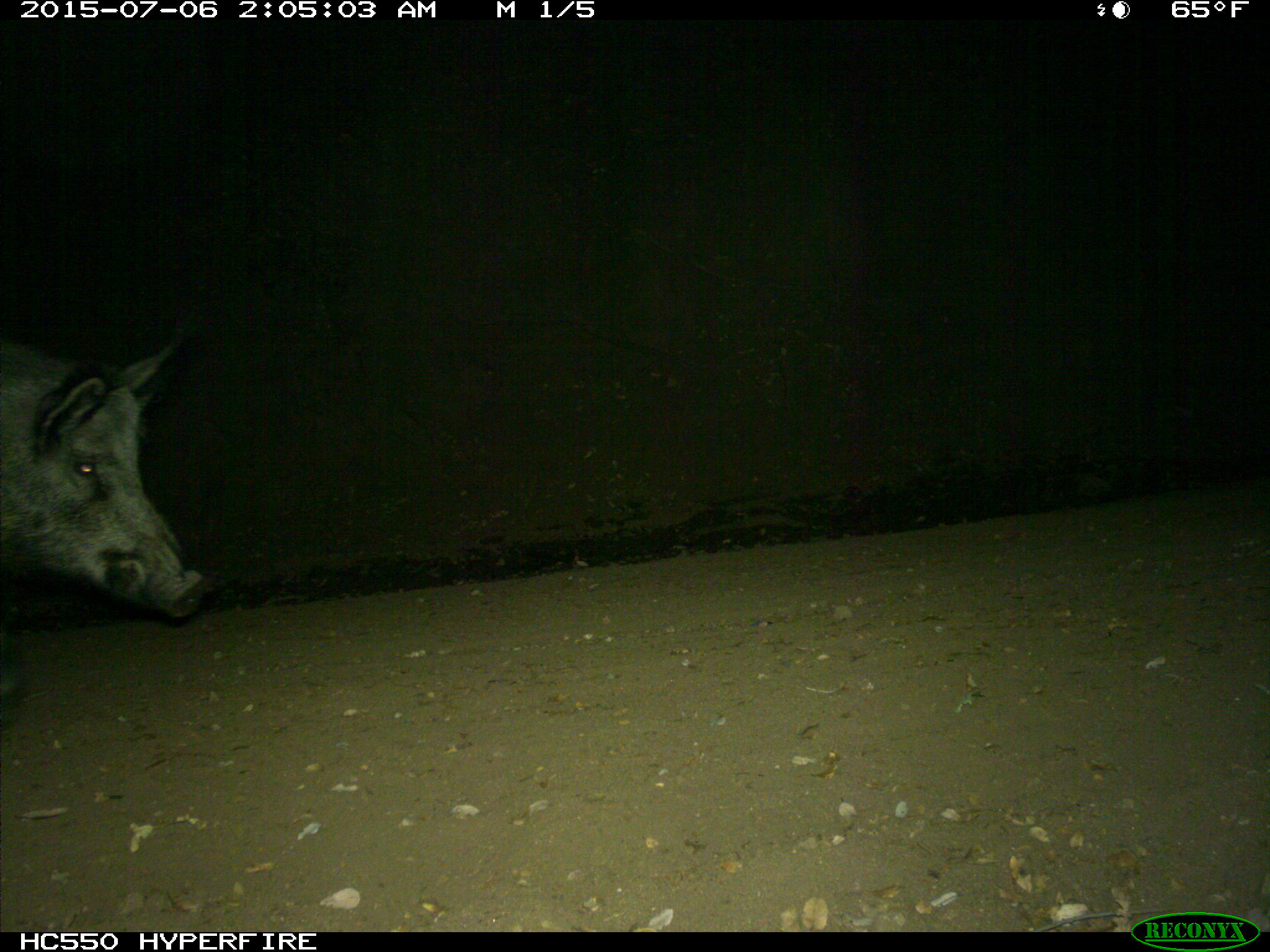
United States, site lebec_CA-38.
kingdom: Animalia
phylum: Chordata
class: Mammalia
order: Artiodactyla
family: Suidae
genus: Sus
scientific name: Sus scrofa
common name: wild boar